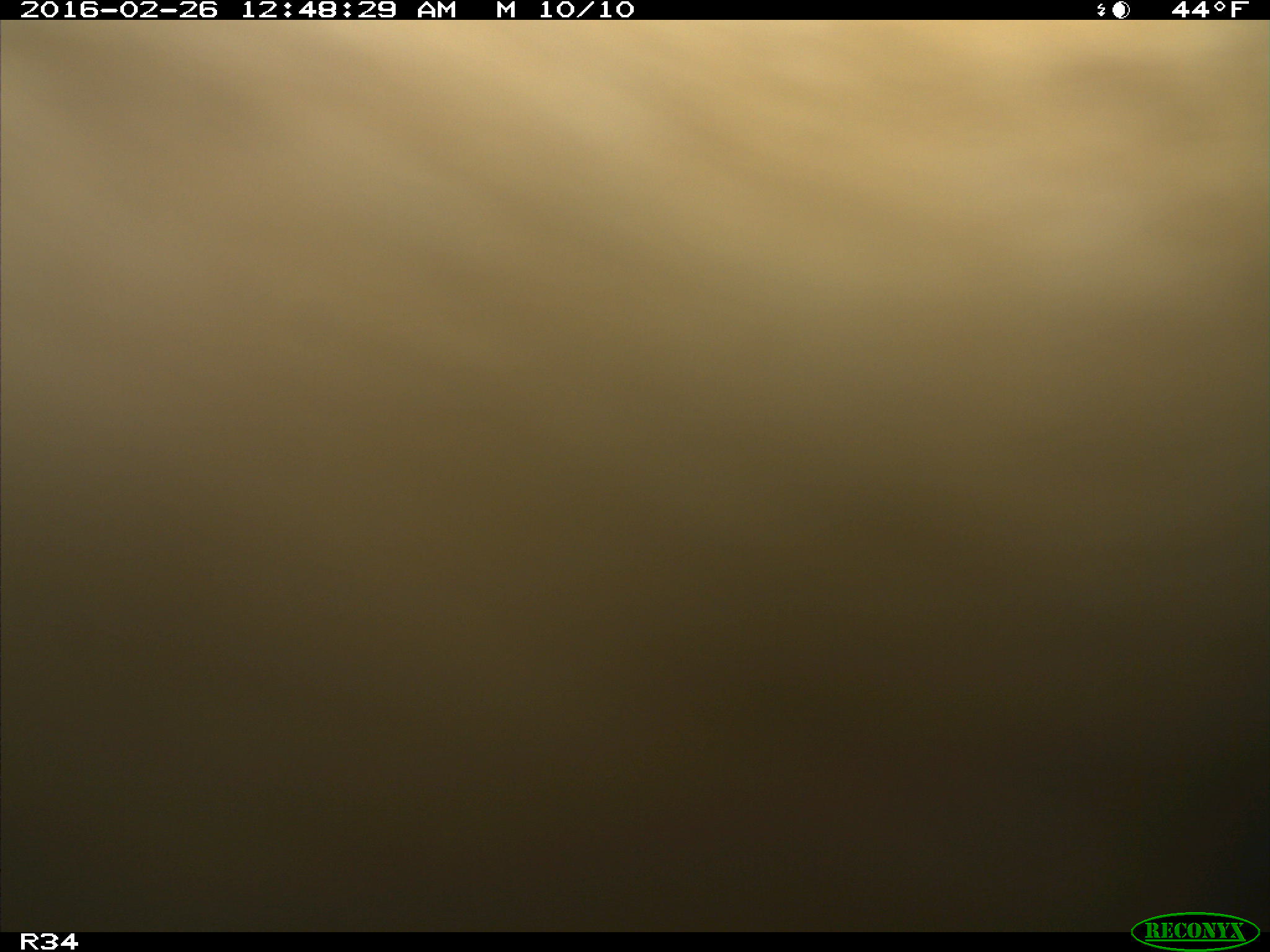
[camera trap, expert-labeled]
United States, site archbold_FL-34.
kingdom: Animalia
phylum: Chordata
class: Mammalia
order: Artiodactyla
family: Bovidae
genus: Bos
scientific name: Bos taurus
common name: domestic cow